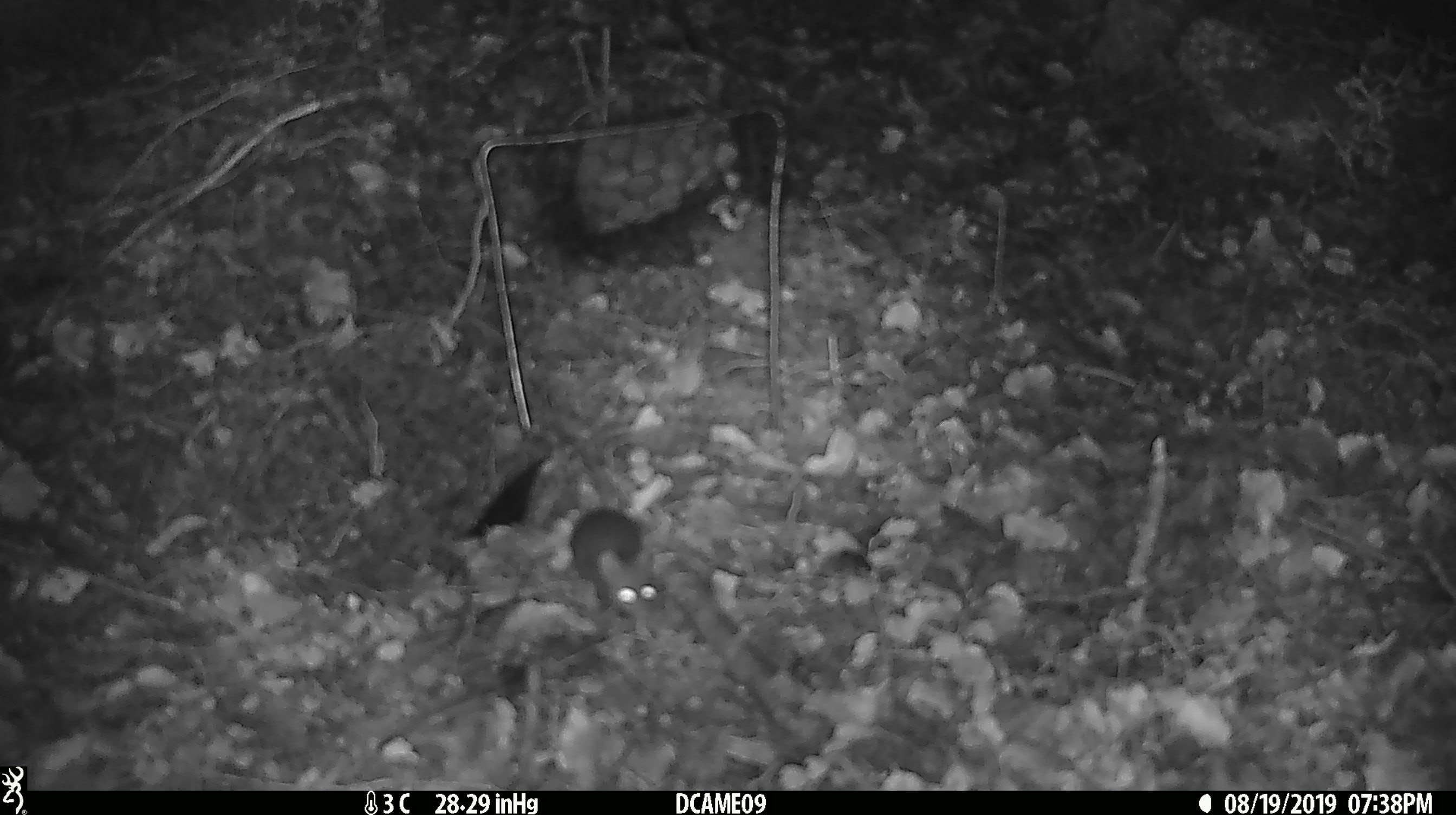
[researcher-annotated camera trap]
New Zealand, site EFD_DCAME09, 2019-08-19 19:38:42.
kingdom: Animalia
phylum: Chordata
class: Mammalia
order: Rodentia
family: Muridae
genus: Mus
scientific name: Mus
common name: mouse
Mouse (Mus).